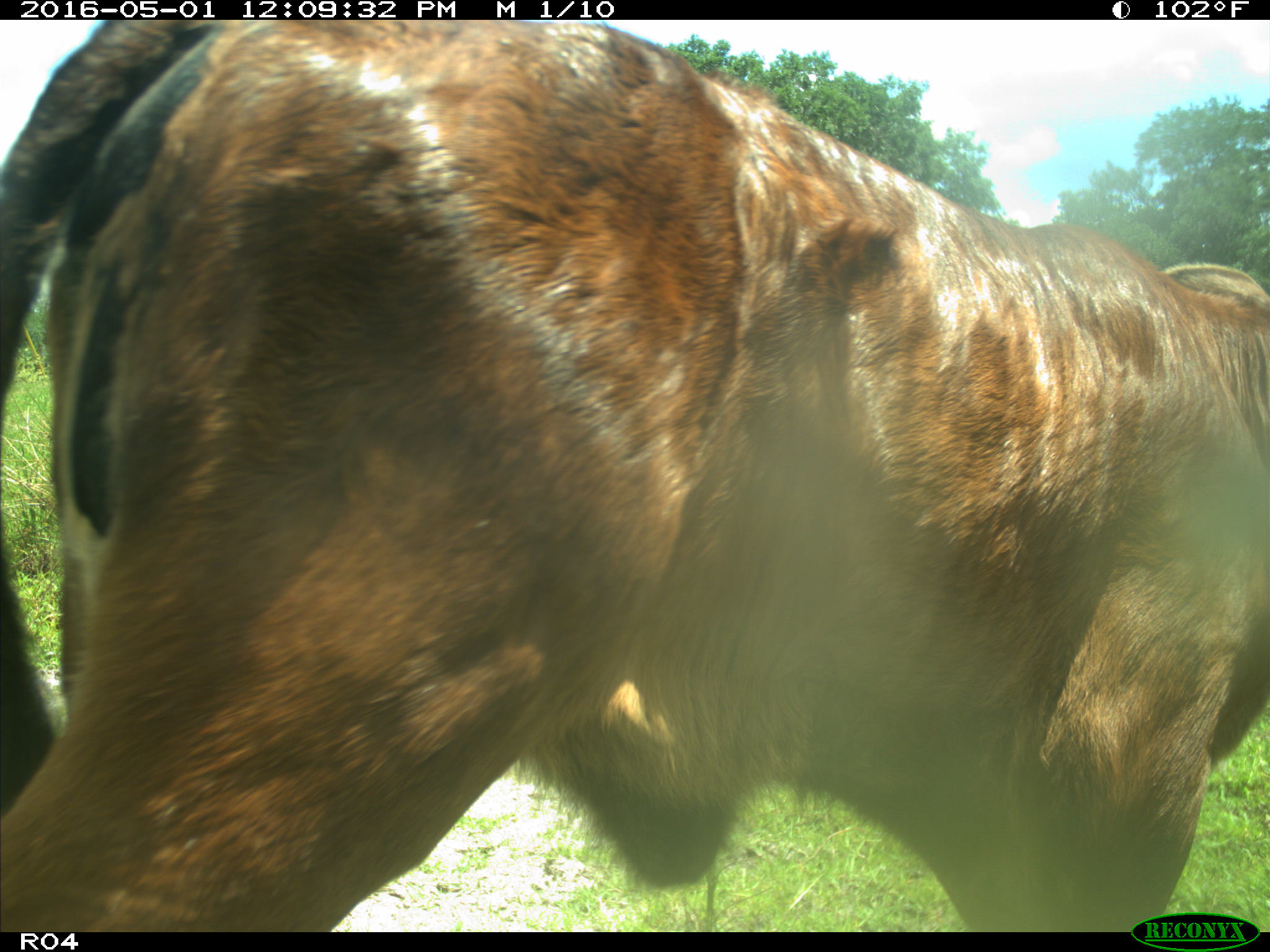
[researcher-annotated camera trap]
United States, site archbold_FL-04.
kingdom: Animalia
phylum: Chordata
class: Mammalia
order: Artiodactyla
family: Bovidae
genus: Bos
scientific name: Bos taurus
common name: domestic cow